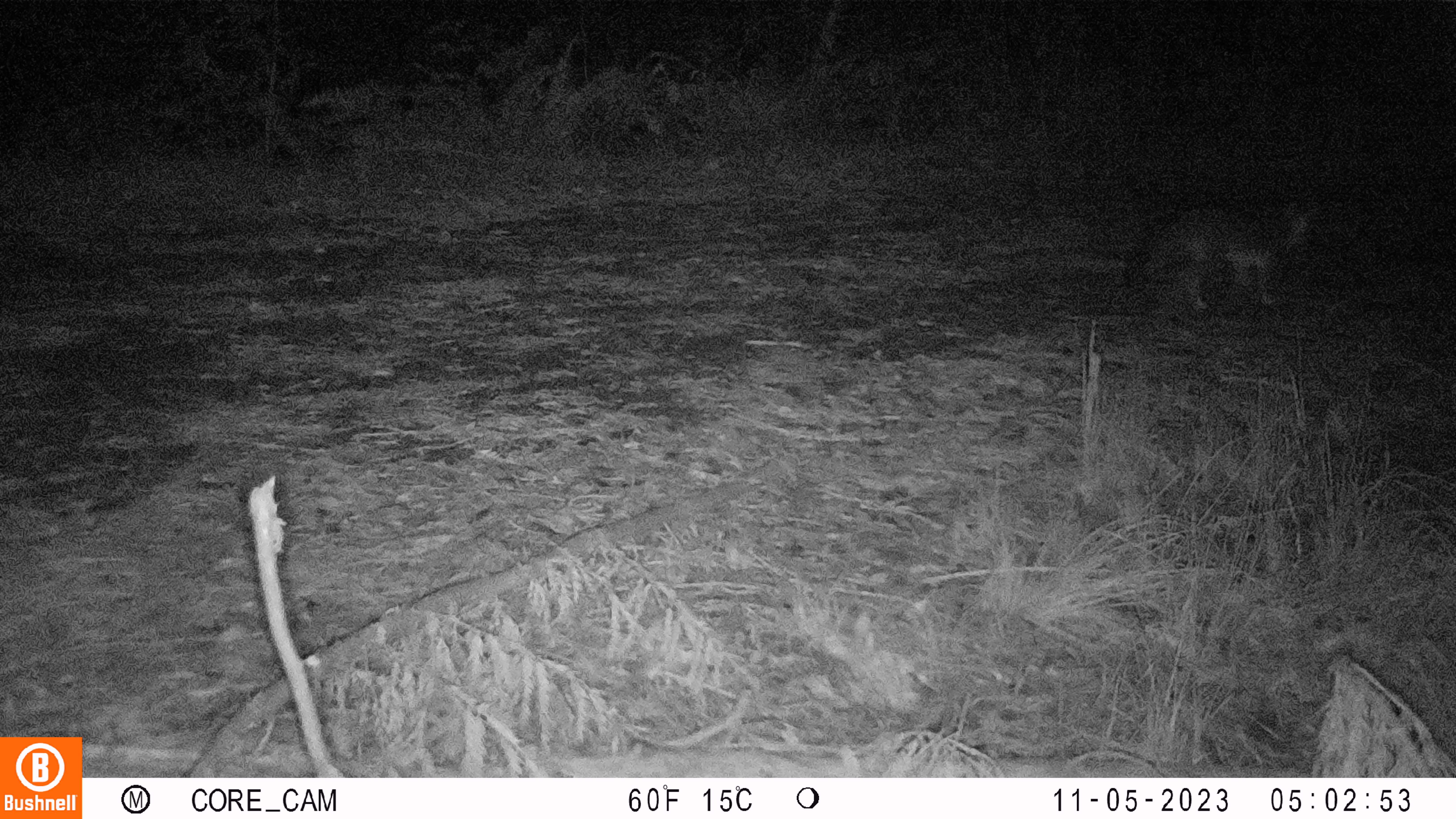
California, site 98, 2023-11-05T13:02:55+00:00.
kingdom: Animalia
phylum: Chordata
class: Mammalia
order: Carnivora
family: Canidae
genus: Urocyon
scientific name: Urocyon cinereoargenteus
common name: gray fox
Gray fox (Urocyon cinereoargenteus).